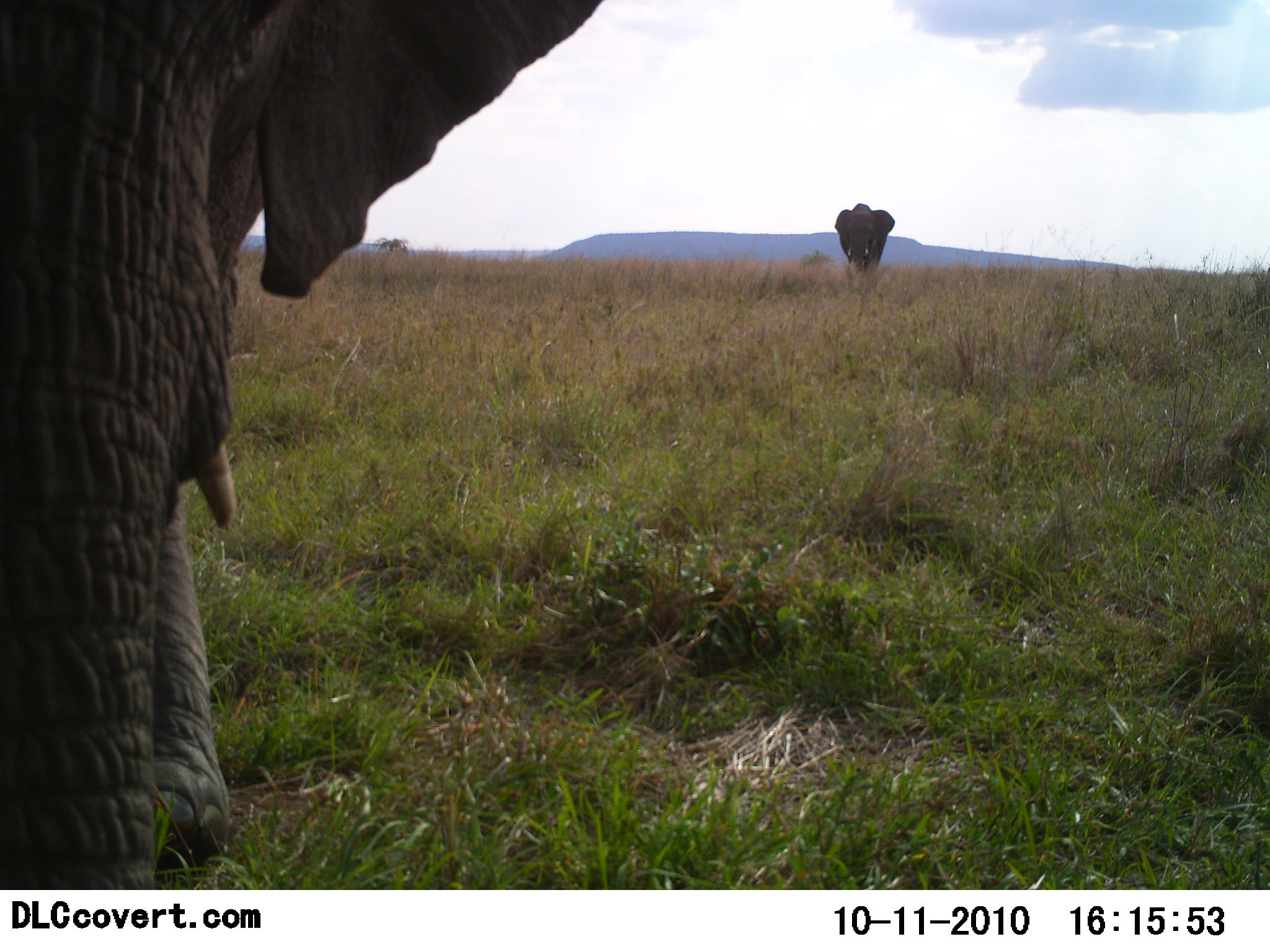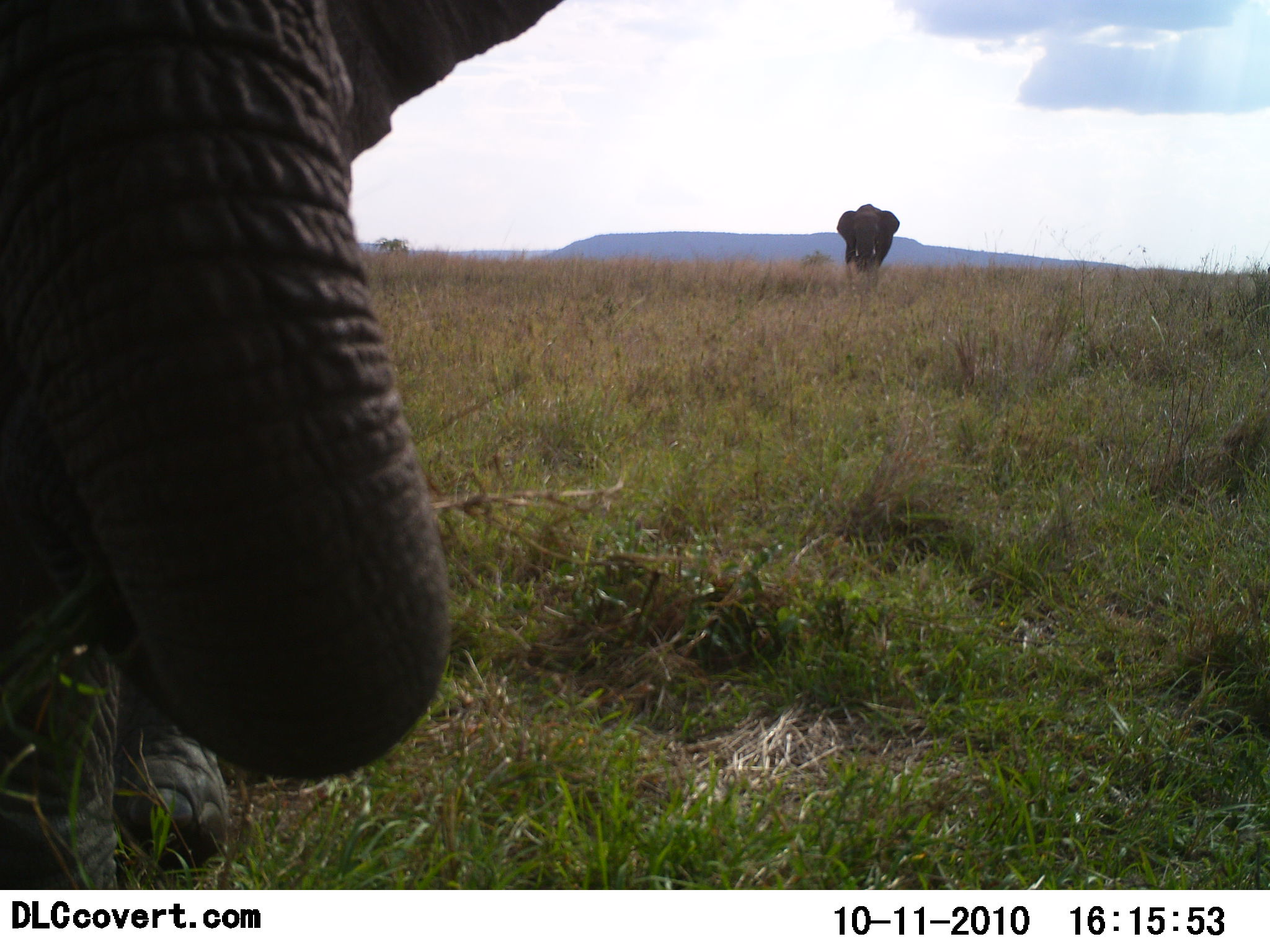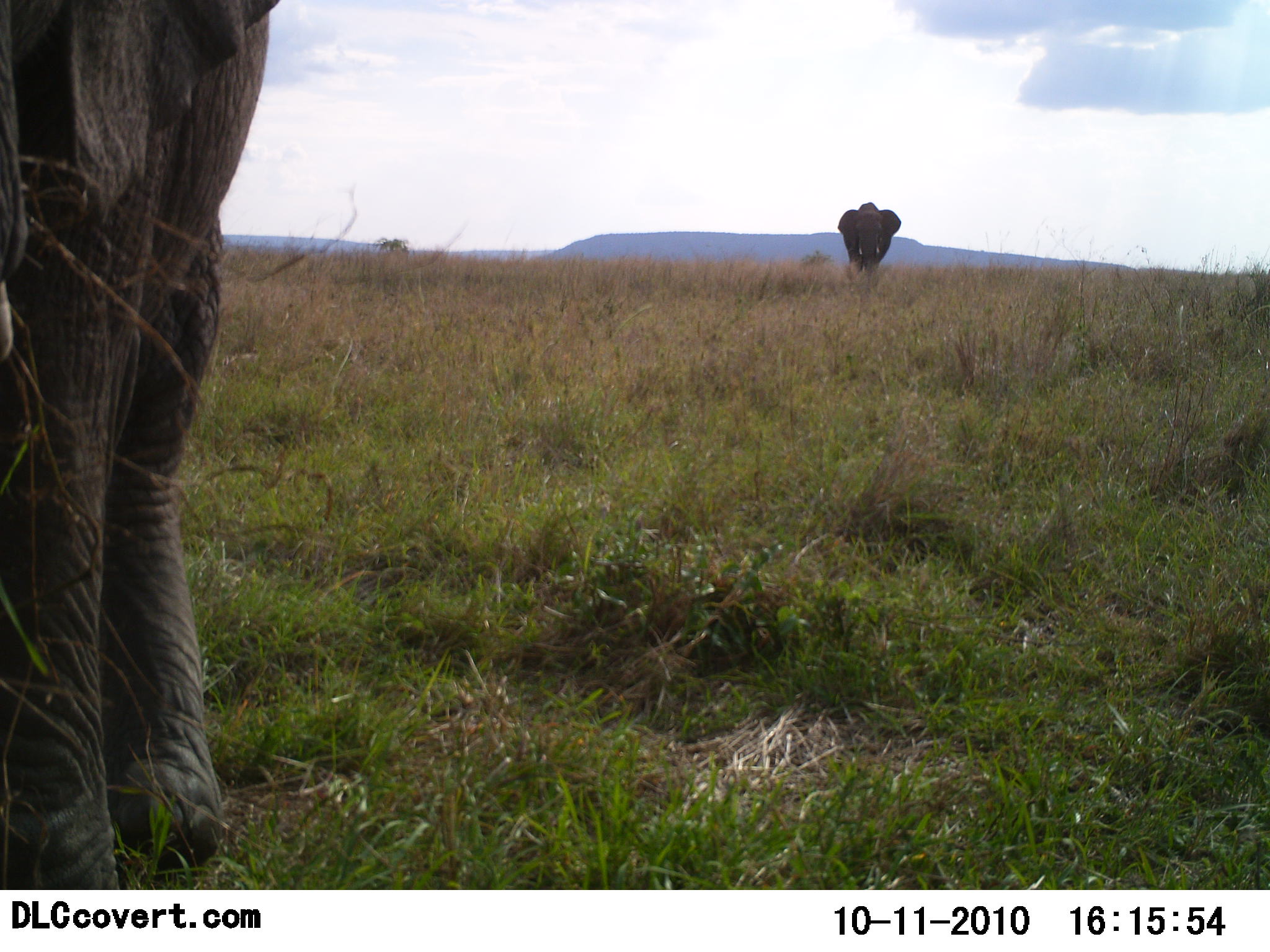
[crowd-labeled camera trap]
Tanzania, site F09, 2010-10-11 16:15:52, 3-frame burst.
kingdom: Animalia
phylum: Chordata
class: Mammalia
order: Proboscidea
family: Elephantidae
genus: Loxodonta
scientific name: Loxodonta africana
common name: african bush elephant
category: elephant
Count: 2.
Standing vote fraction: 75%.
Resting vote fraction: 8%.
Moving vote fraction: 42%.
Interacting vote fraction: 0%.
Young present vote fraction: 0%.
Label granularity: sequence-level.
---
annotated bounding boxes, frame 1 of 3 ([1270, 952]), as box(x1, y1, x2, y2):
animal: box(1, 0, 601, 888); box(833, 203, 897, 275)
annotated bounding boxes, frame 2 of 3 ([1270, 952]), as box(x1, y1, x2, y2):
animal: box(1, 0, 564, 889); box(837, 204, 900, 290)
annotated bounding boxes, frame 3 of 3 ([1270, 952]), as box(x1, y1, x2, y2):
animal: box(0, 1, 280, 890); box(837, 201, 902, 286)